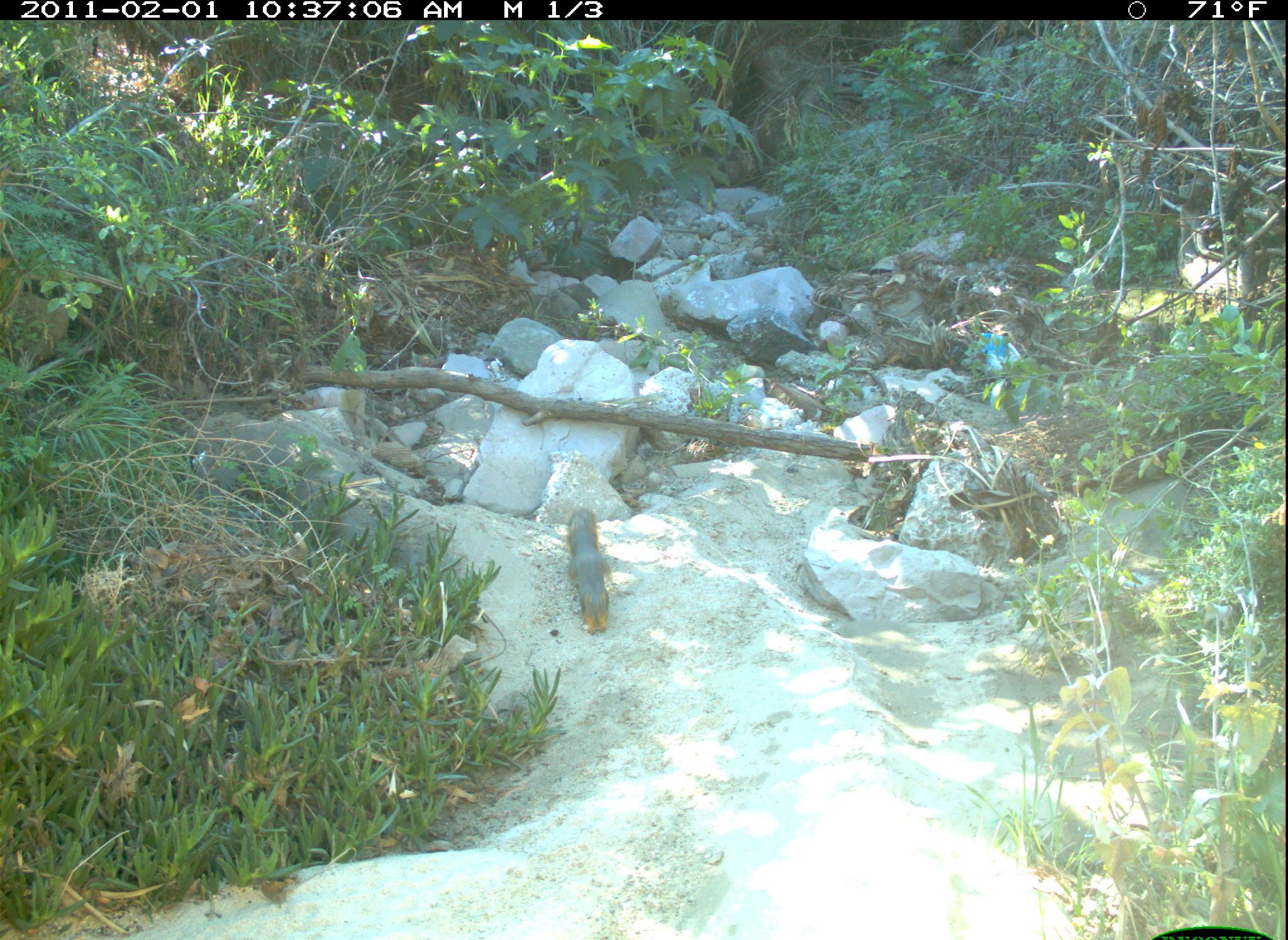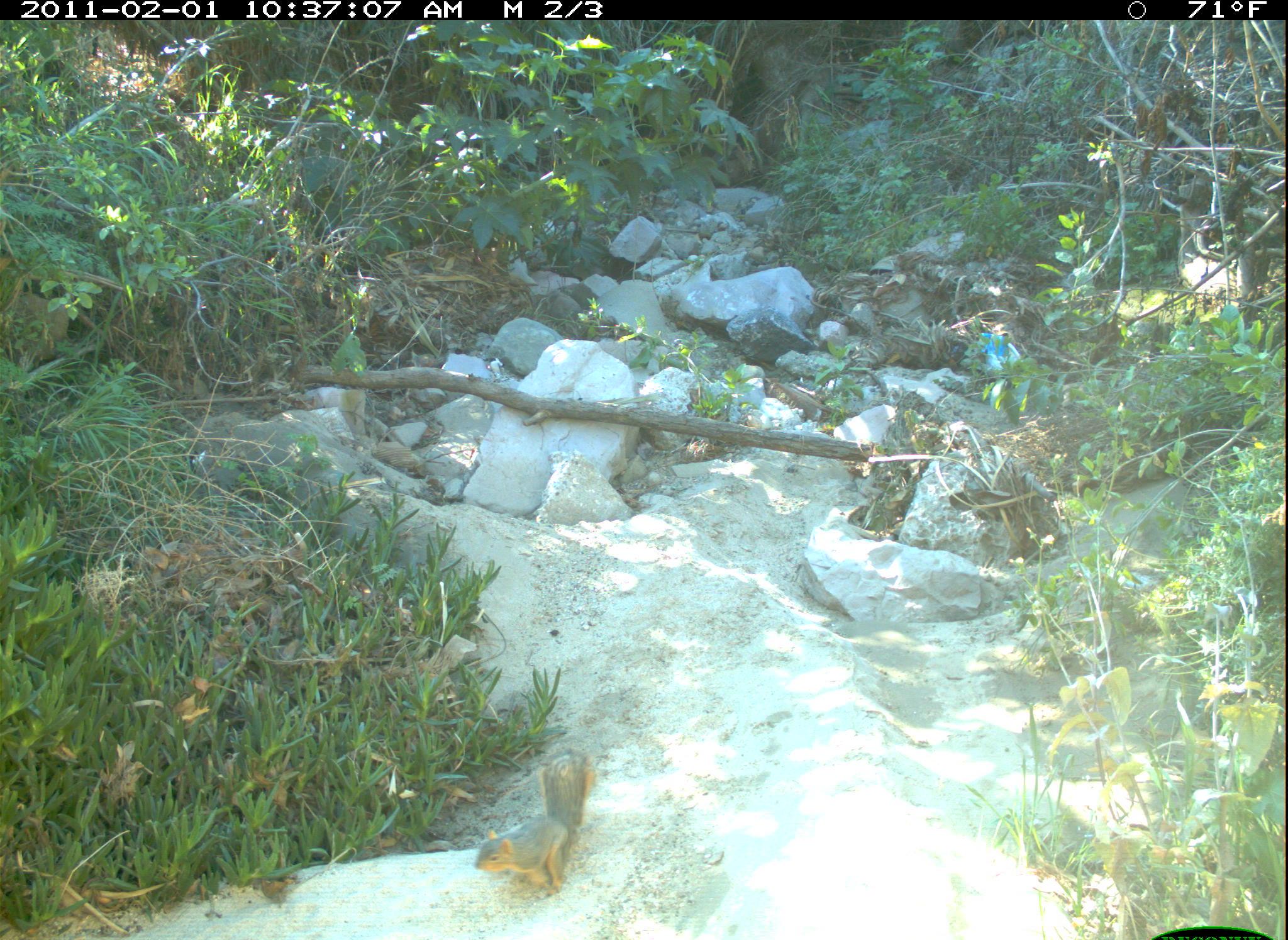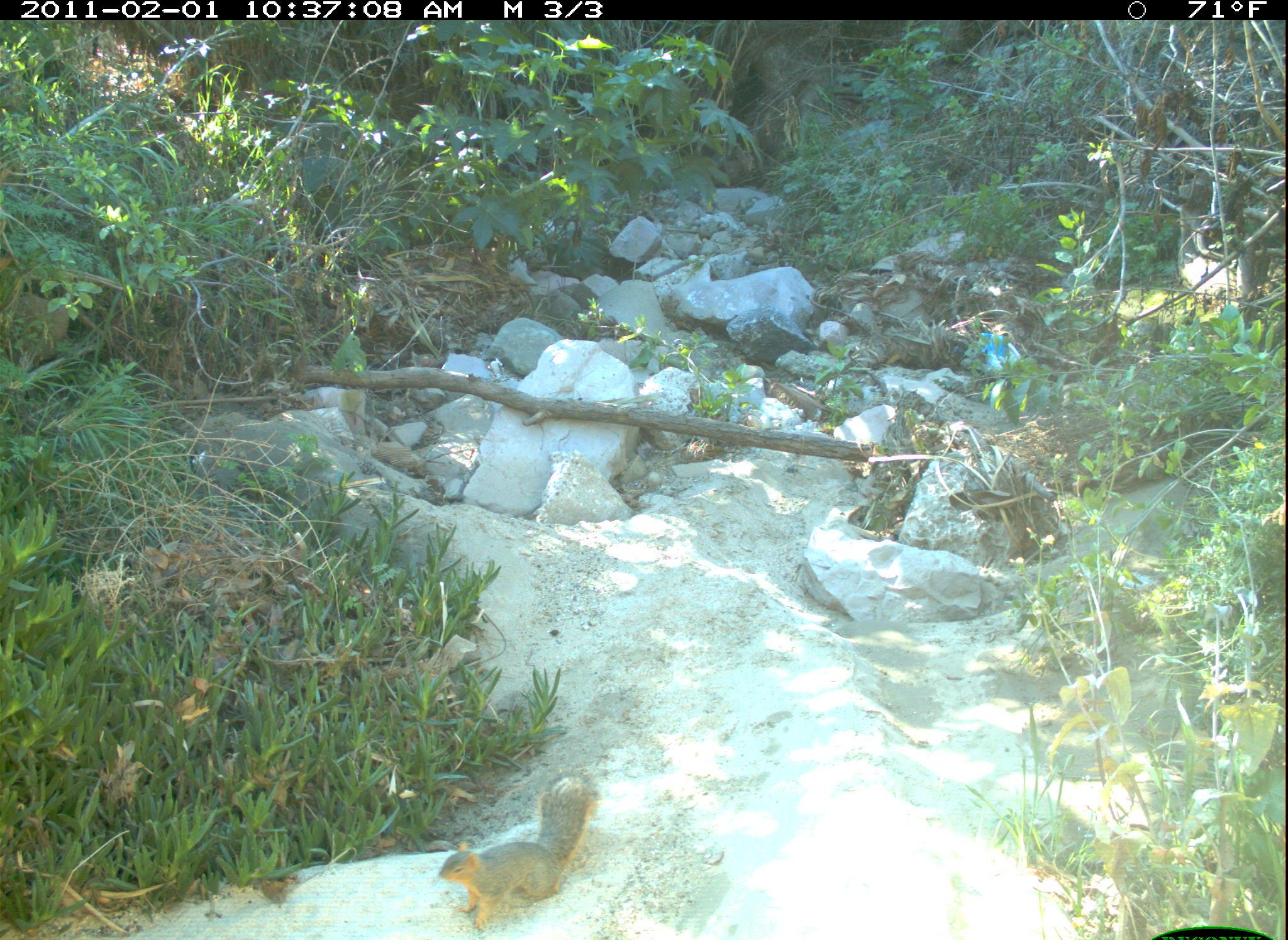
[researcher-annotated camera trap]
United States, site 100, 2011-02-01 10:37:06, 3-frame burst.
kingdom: Animalia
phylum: Chordata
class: Mammalia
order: Rodentia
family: Sciuridae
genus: Sciurus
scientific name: Sciurus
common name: squirrel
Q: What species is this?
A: Squirrel (Sciurus).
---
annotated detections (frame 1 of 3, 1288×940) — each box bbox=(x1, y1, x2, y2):
squirrel: bbox=(551, 498, 630, 644)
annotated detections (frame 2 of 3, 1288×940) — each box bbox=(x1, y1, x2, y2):
squirrel: bbox=(465, 739, 604, 904)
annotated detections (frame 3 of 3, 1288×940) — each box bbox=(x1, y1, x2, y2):
squirrel: bbox=(423, 763, 602, 940)